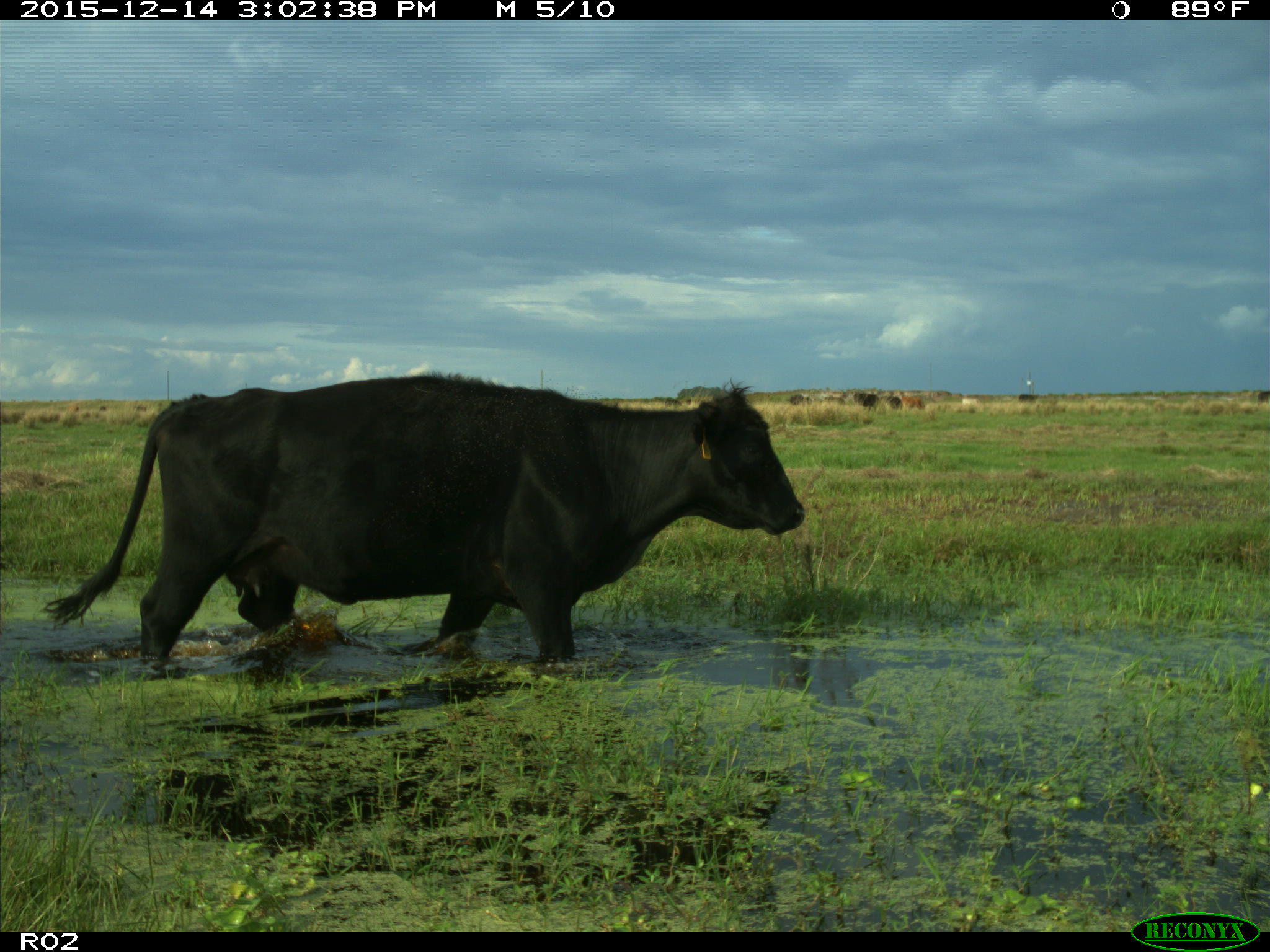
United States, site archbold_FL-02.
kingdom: Animalia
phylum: Chordata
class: Mammalia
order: Artiodactyla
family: Bovidae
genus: Bos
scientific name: Bos taurus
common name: domestic cow